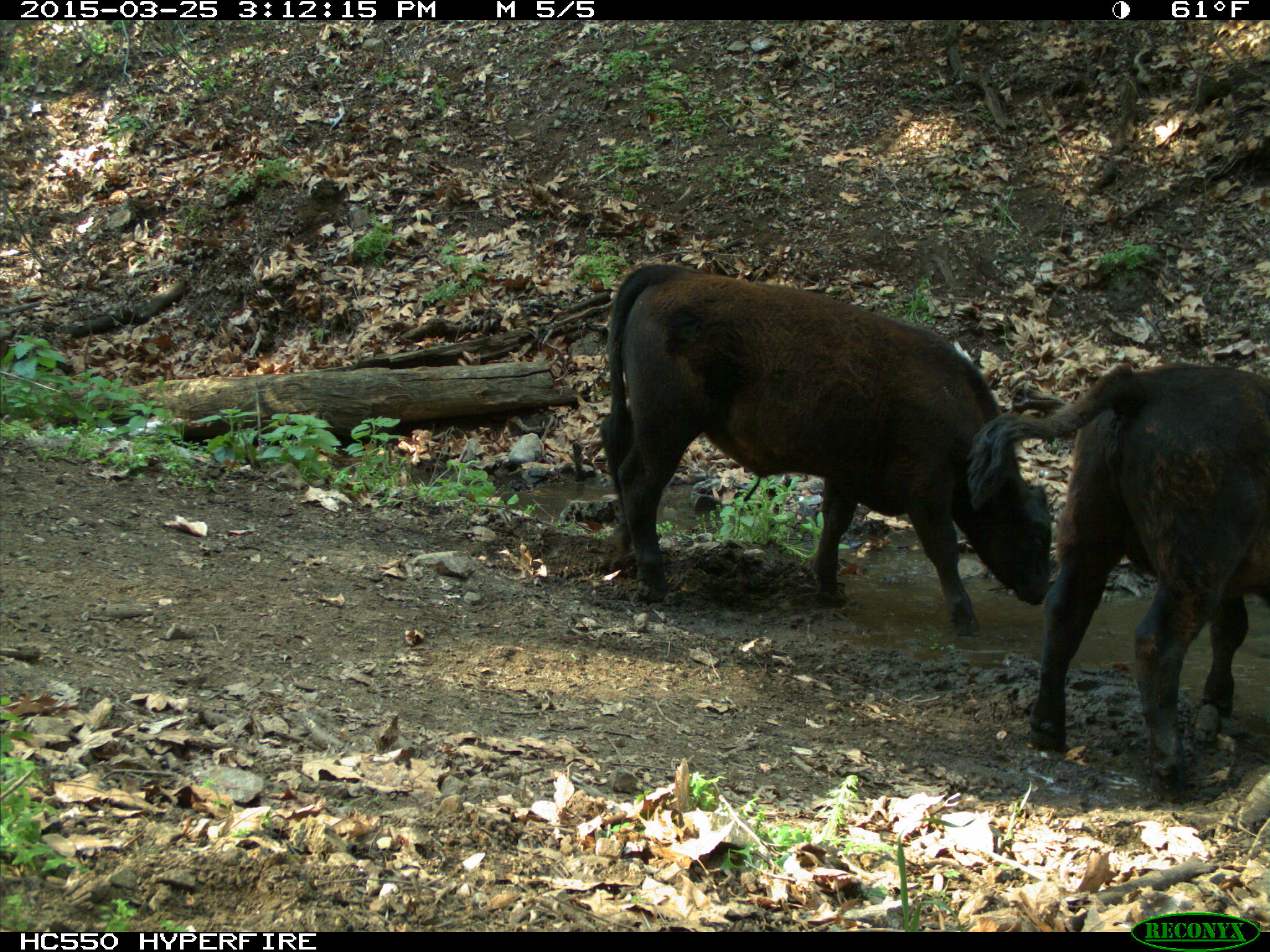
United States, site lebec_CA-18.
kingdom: Animalia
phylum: Chordata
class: Mammalia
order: Artiodactyla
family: Bovidae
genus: Bos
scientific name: Bos taurus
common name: domestic cow